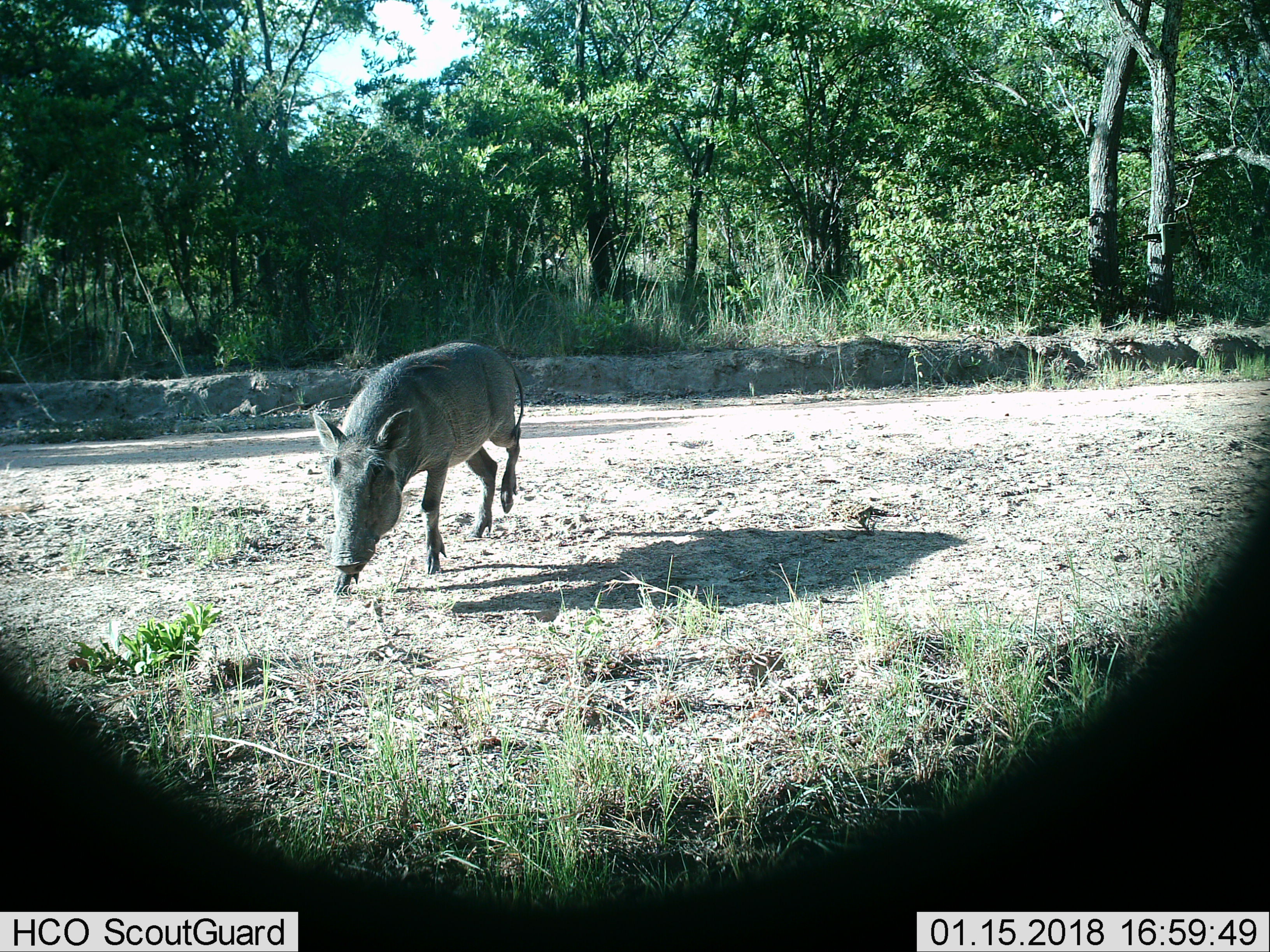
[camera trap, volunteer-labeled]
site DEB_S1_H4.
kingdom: Animalia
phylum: Chordata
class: Mammalia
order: Artiodactyla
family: Suidae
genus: Phacochoerus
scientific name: Phacochoerus africanus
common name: warthog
Warthog (Phacochoerus africanus), count 1. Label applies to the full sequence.